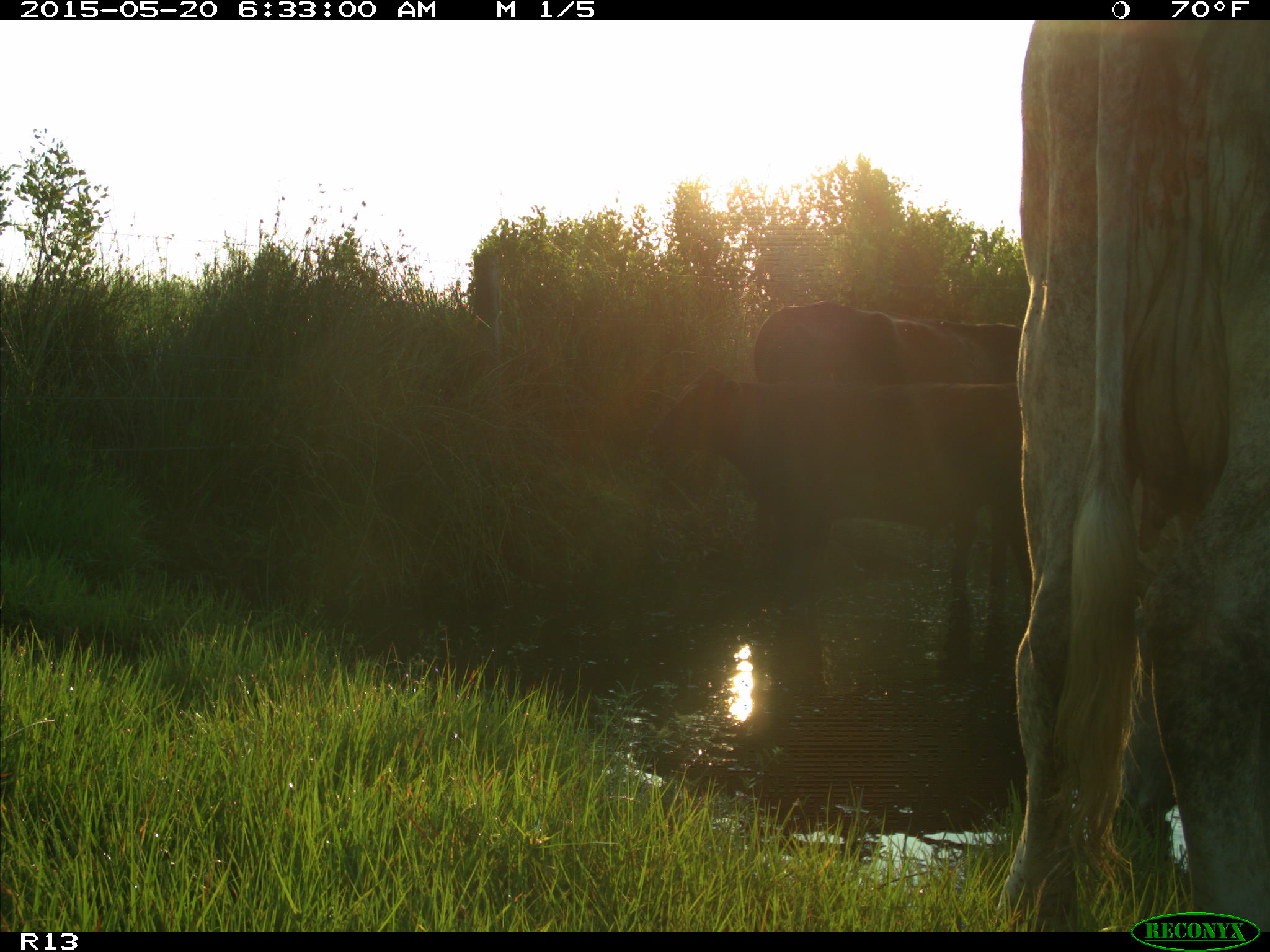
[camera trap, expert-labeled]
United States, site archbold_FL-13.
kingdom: Animalia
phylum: Chordata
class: Mammalia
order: Artiodactyla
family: Bovidae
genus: Bos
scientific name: Bos taurus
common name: domestic cow